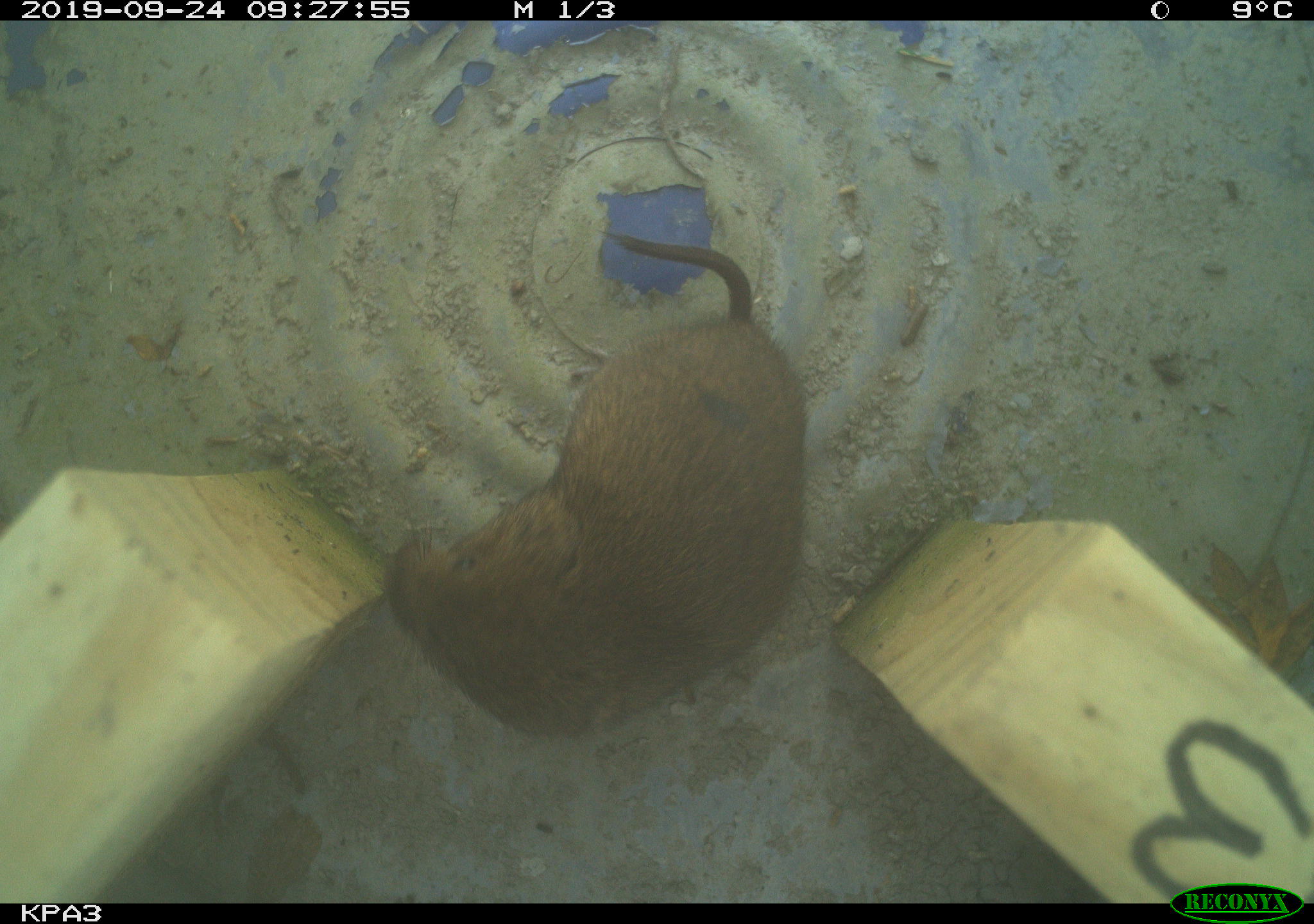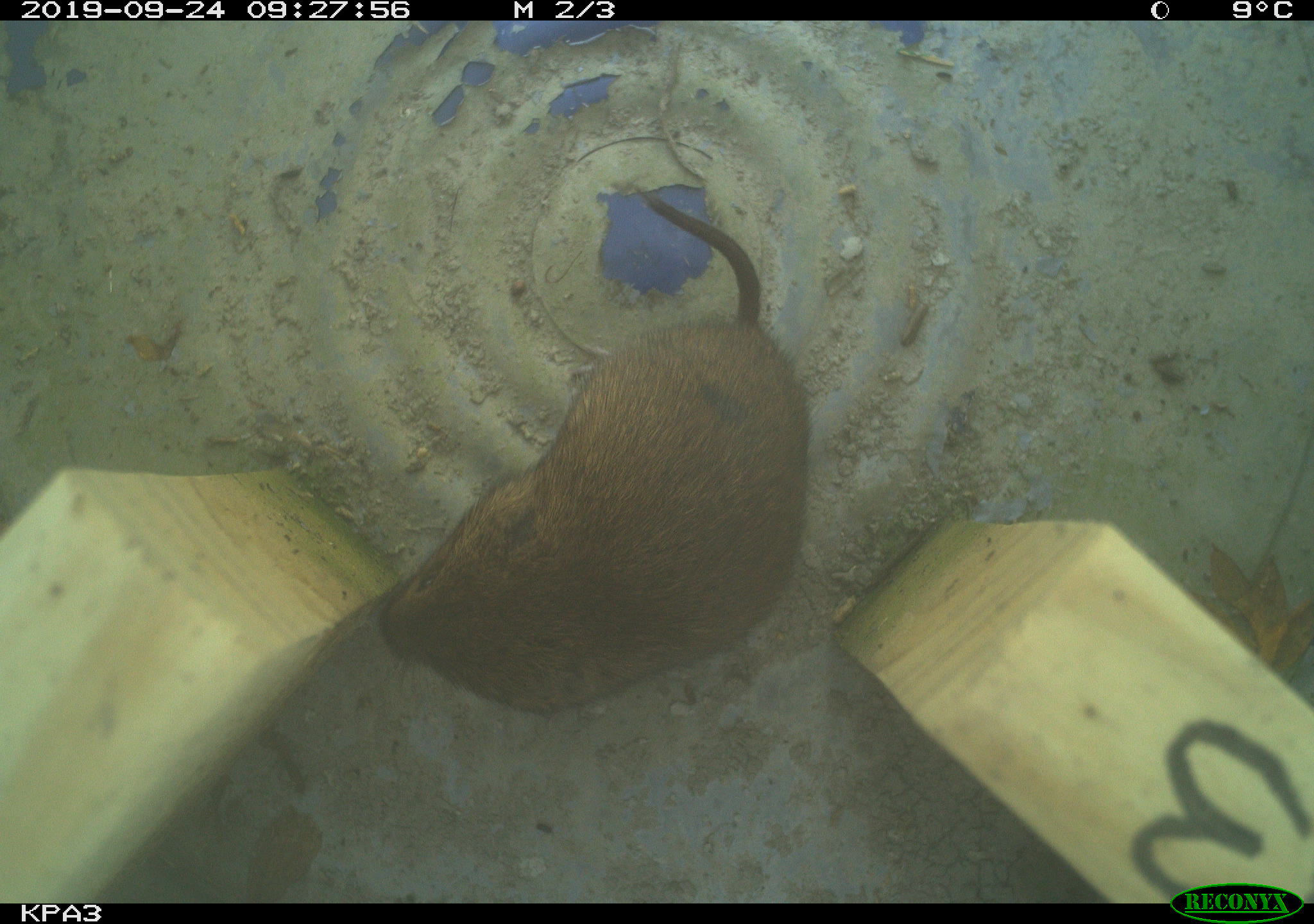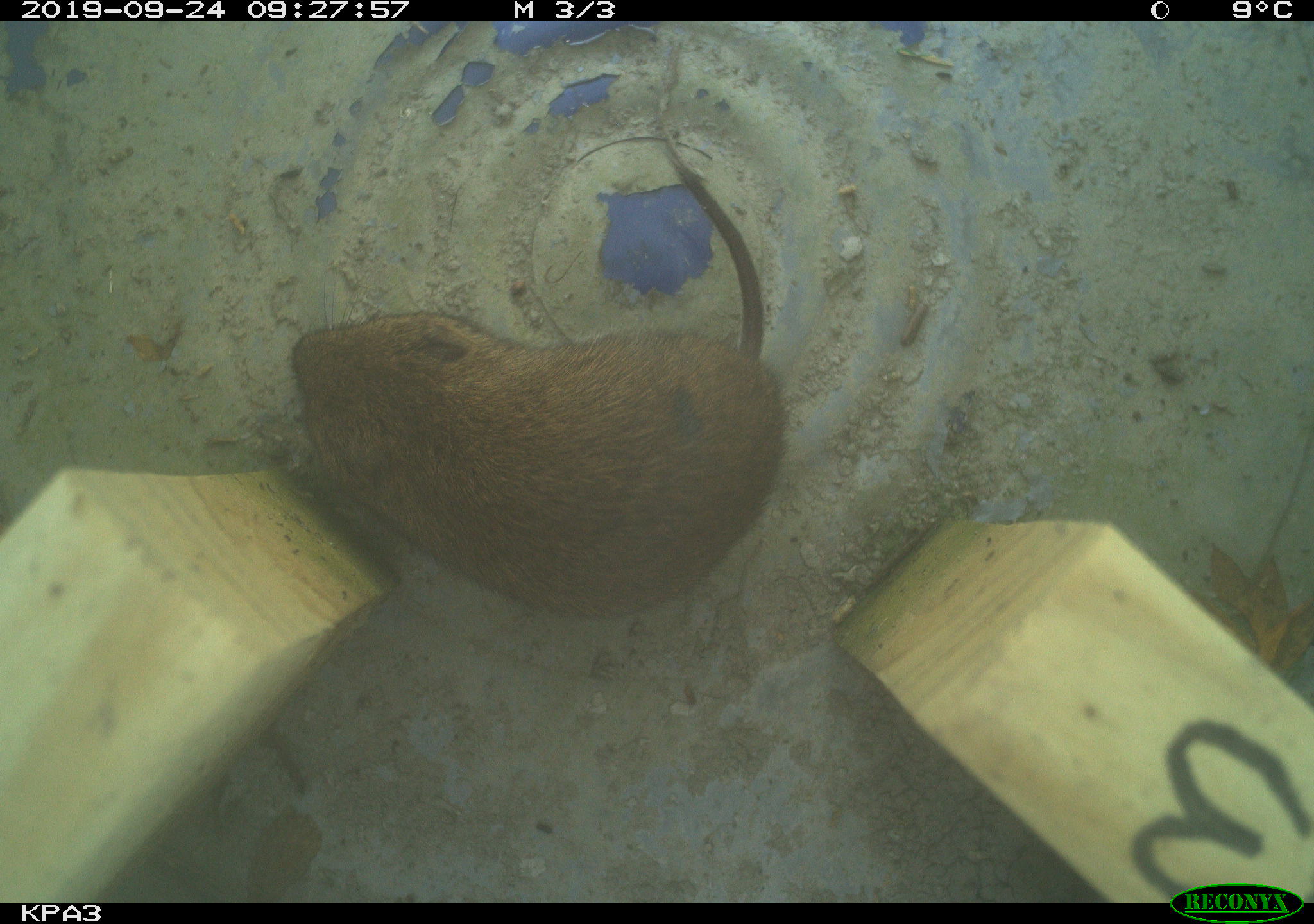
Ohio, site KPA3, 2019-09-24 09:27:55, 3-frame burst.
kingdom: Animalia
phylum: Chordata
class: Mammalia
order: Rodentia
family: Cricetidae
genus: Microtus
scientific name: Microtus pennsylvanicus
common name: meadow vole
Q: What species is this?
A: Meadow vole (Microtus pennsylvanicus).